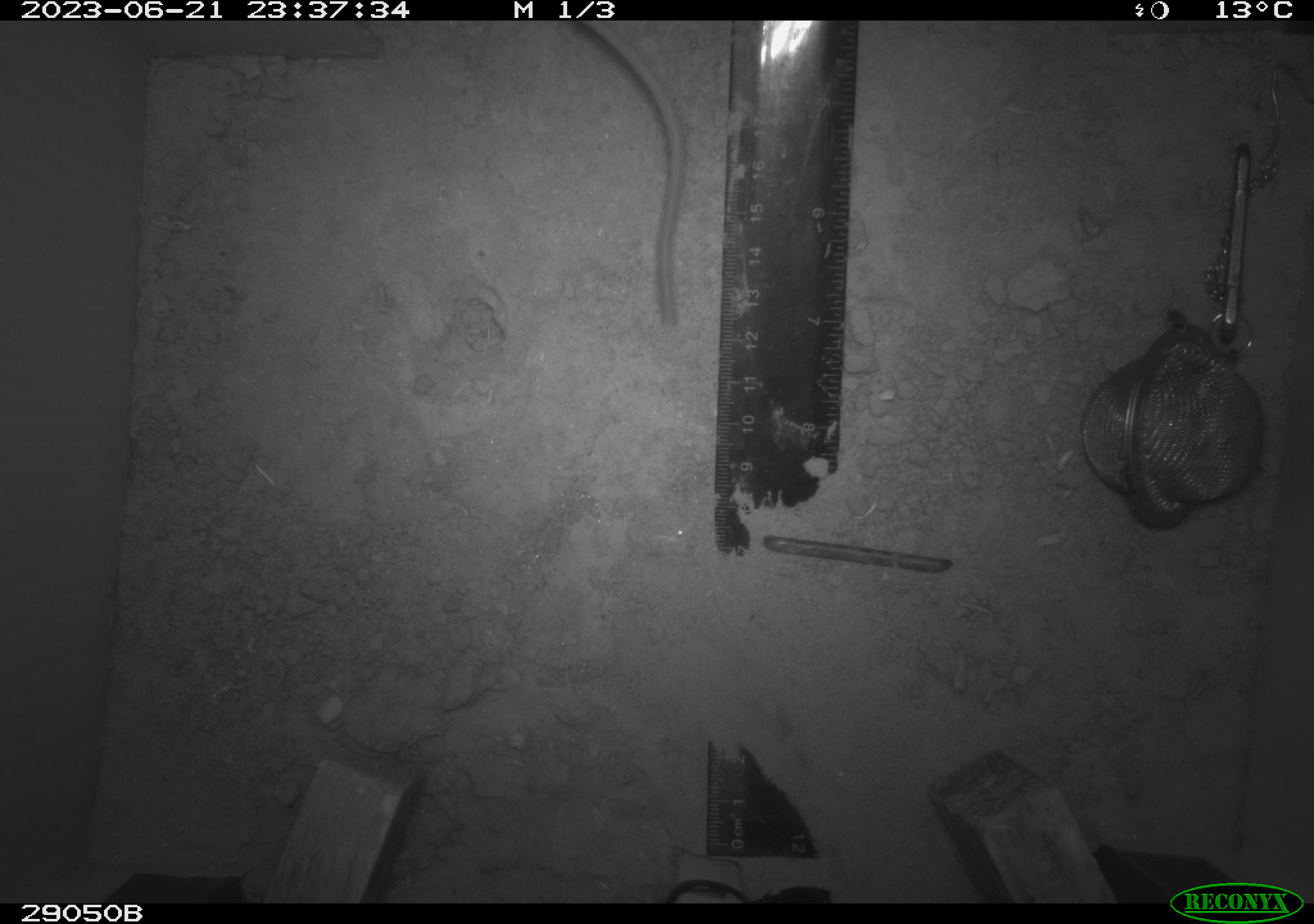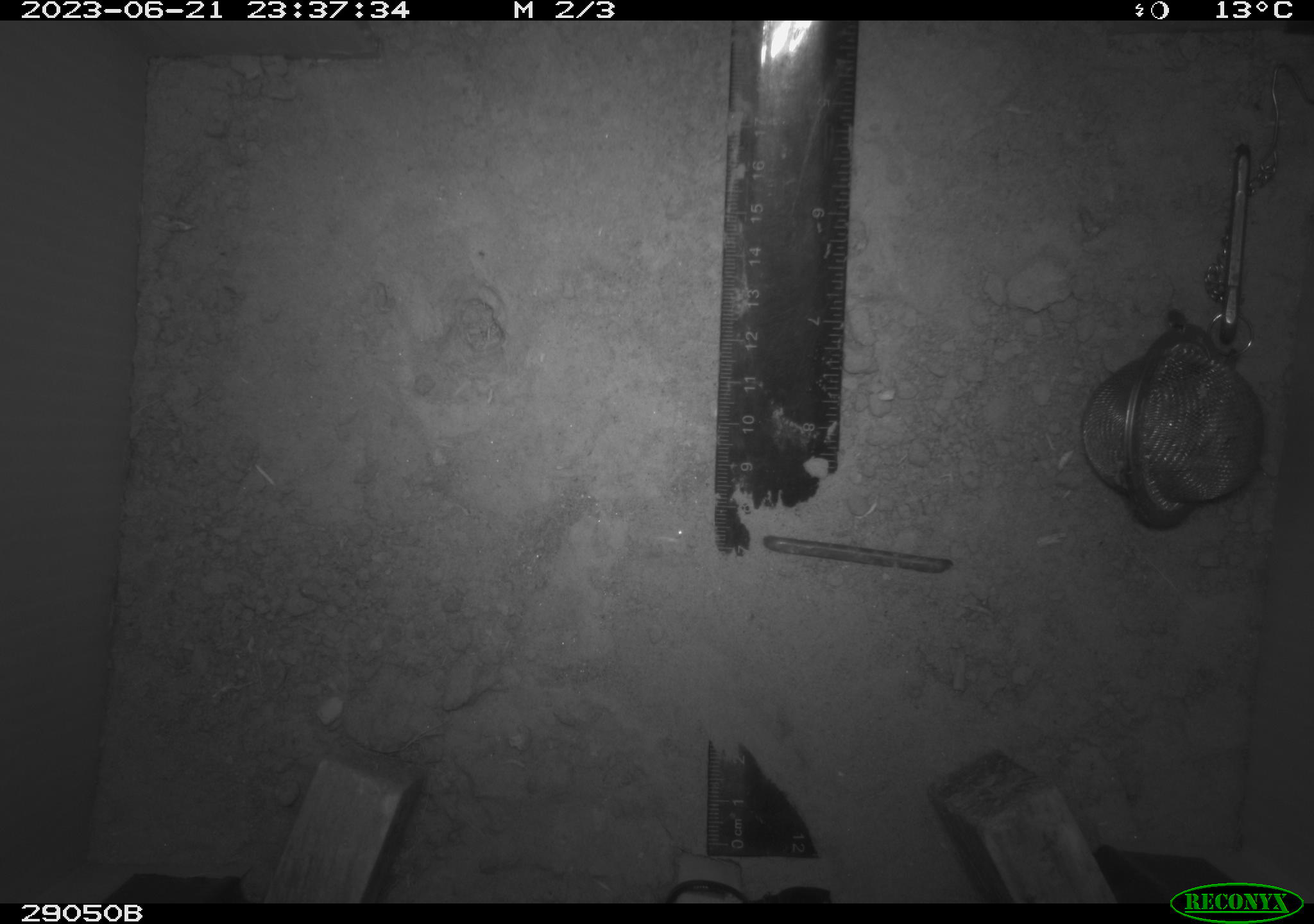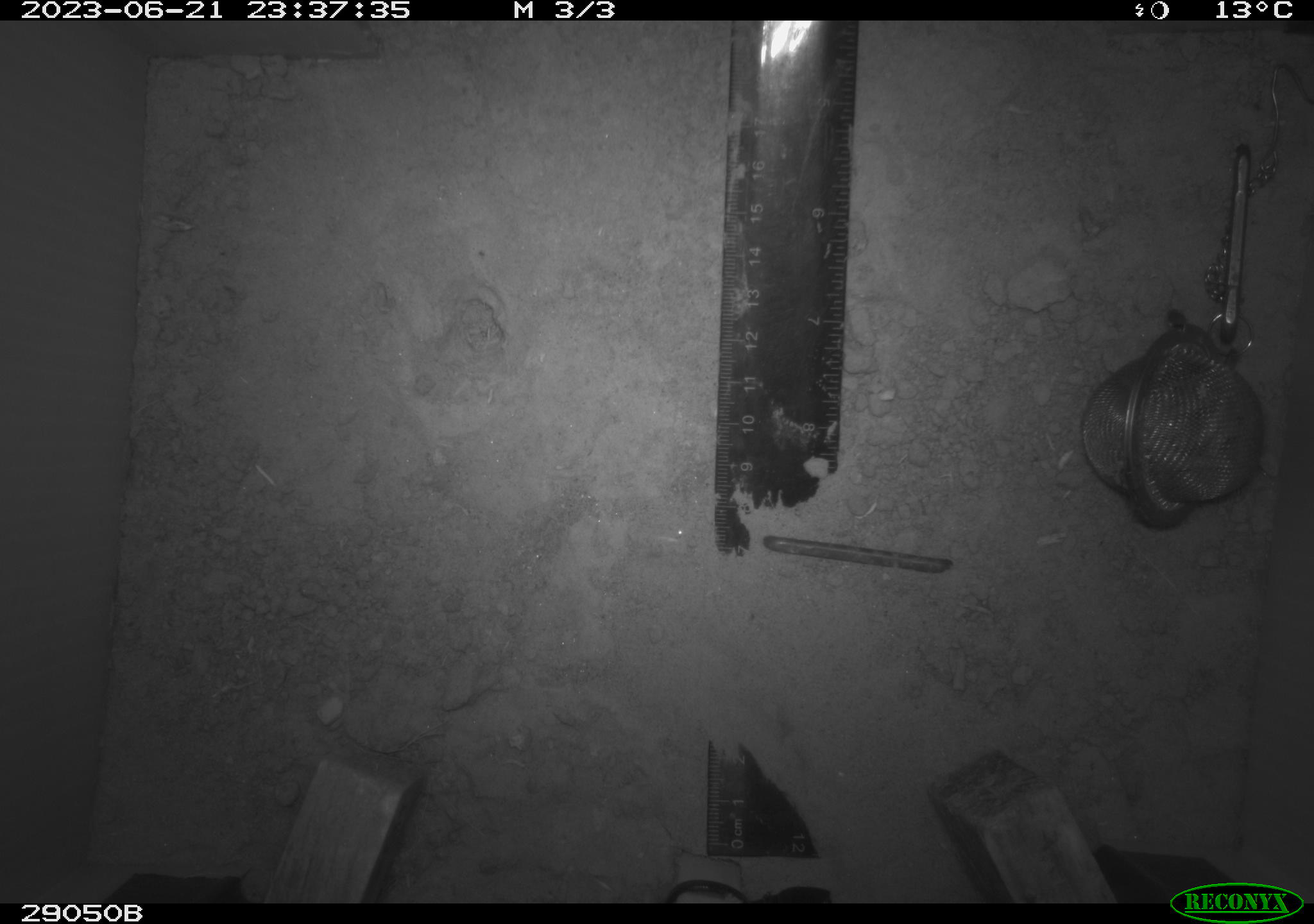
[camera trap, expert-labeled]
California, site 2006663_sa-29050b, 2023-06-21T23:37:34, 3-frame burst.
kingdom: Animalia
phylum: Chordata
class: Mammalia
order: Rodentia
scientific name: Rodentia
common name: rodent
Rodent (Rodentia).